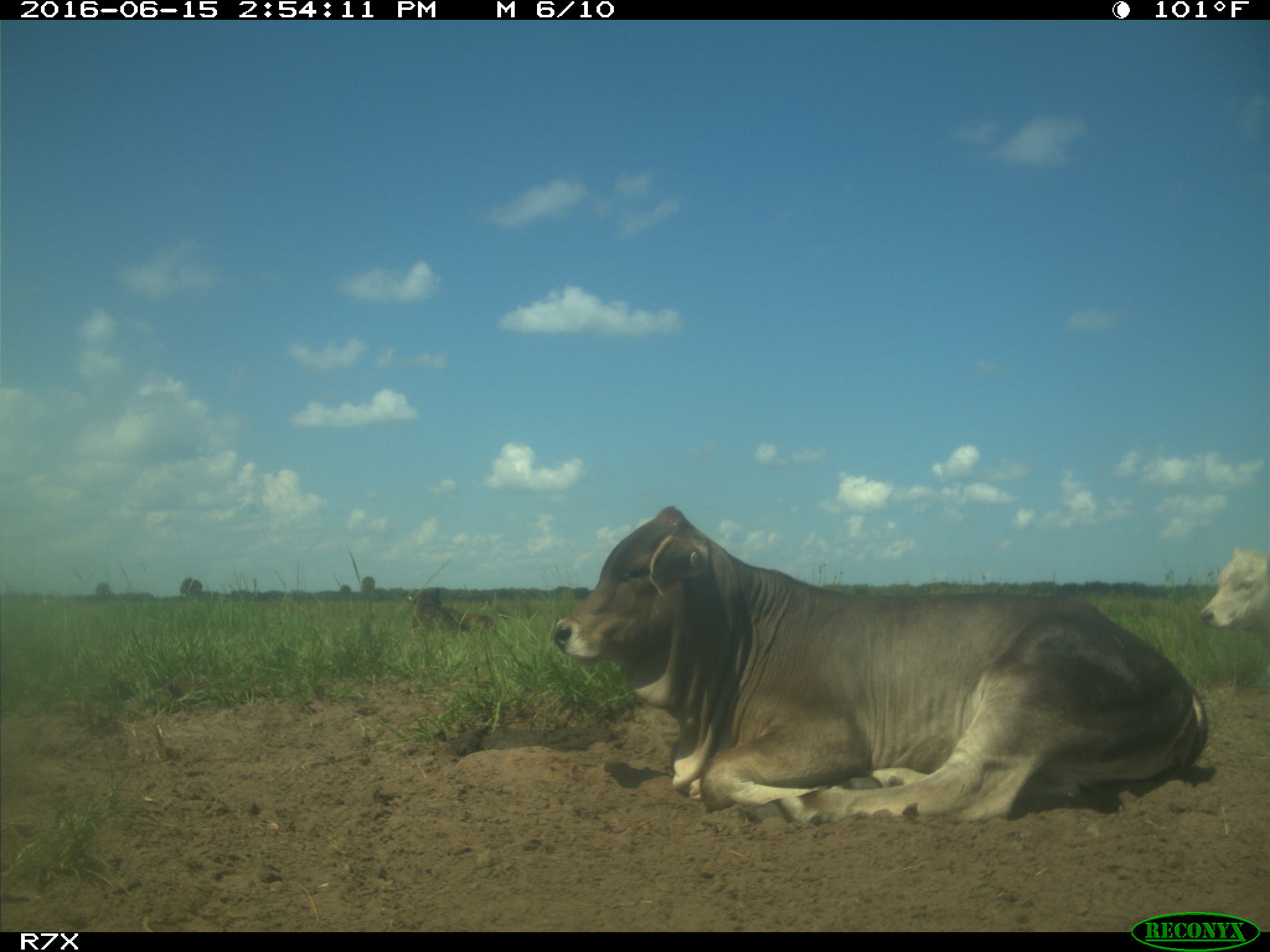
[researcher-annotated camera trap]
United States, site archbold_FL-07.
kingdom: Animalia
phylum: Chordata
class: Mammalia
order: Artiodactyla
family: Bovidae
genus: Bos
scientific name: Bos taurus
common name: domestic cow